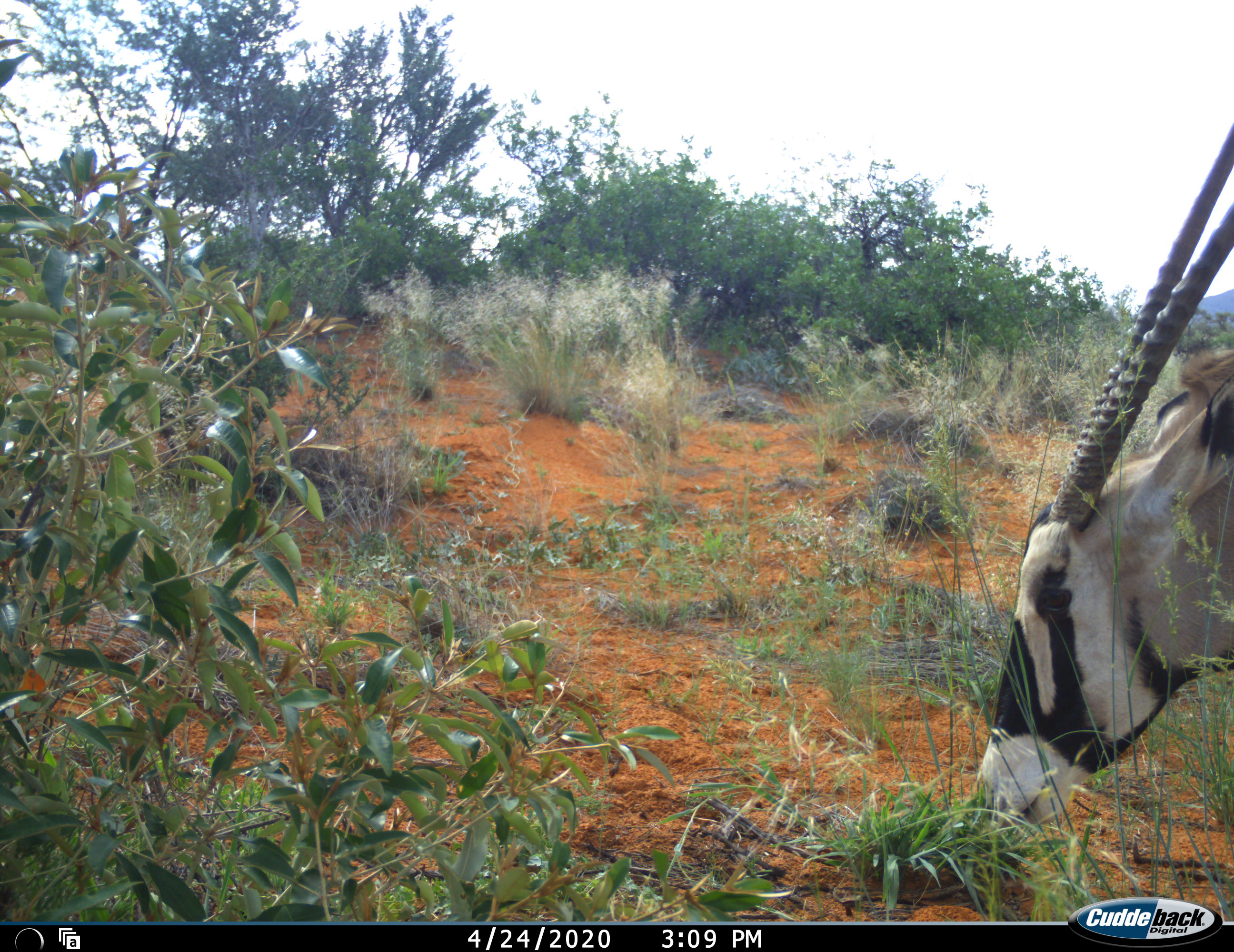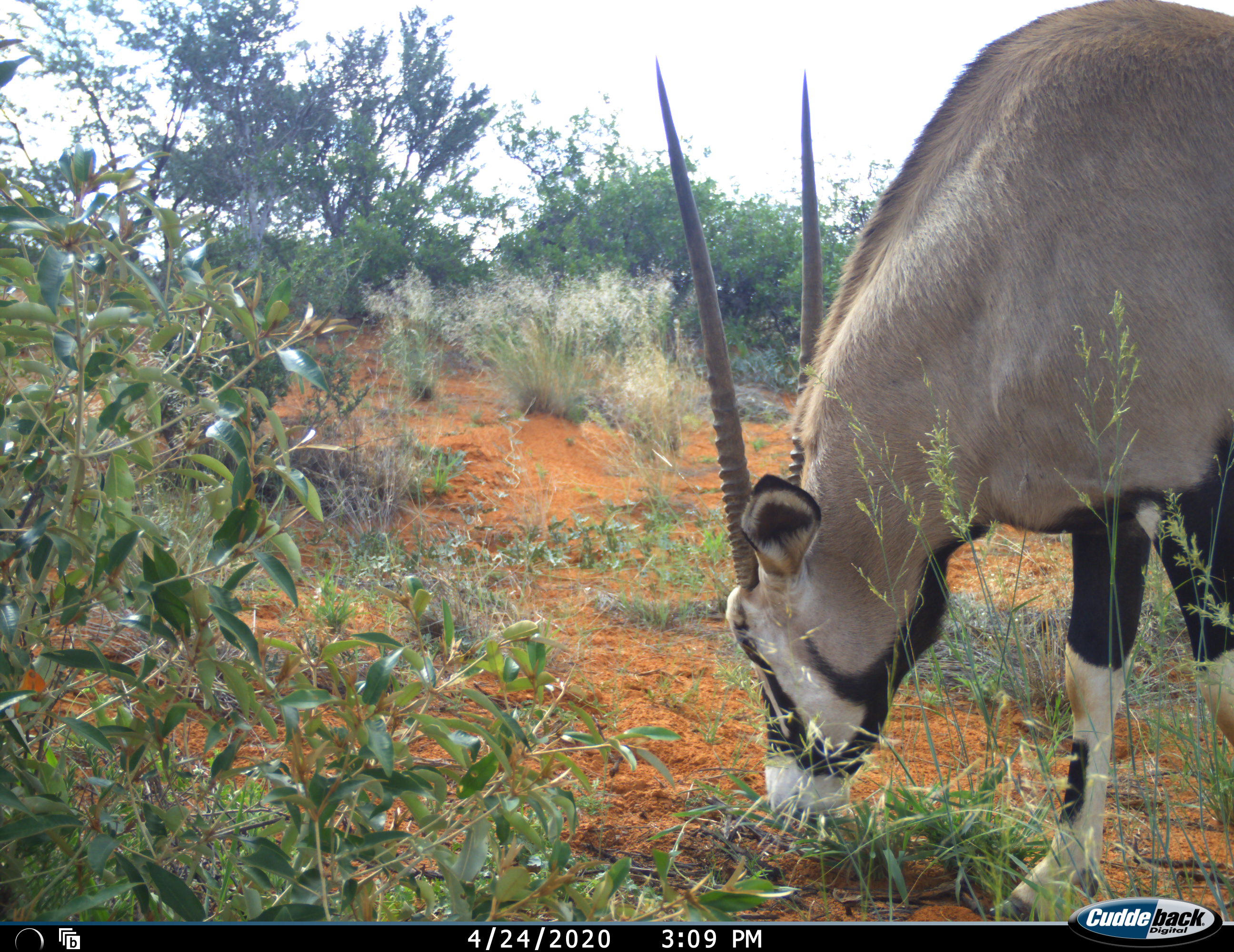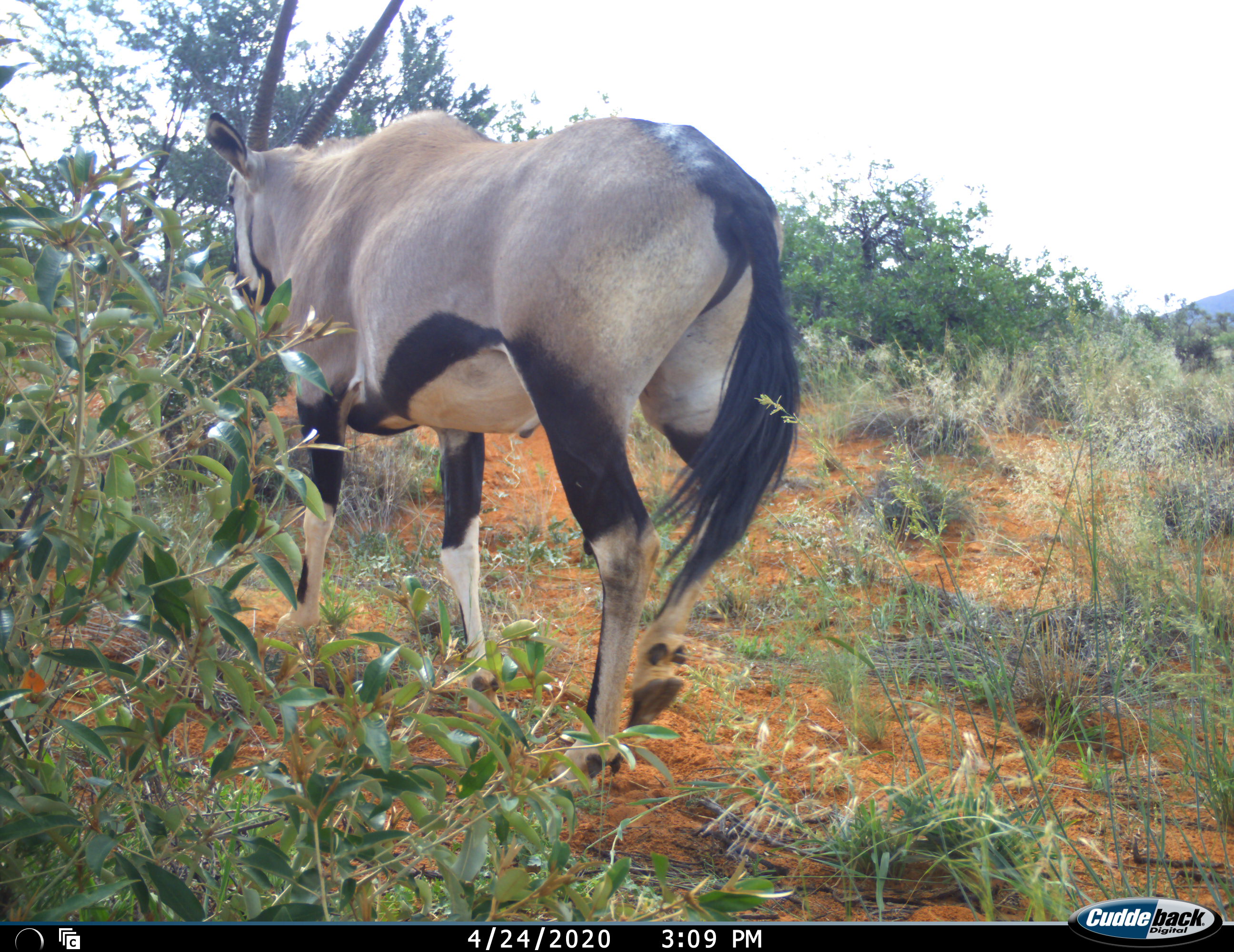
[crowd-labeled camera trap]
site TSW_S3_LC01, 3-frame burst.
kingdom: Animalia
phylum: Chordata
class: Mammalia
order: Artiodactyla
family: Bovidae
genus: Oryx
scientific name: Oryx gazella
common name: gemsbok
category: oryx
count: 1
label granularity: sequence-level